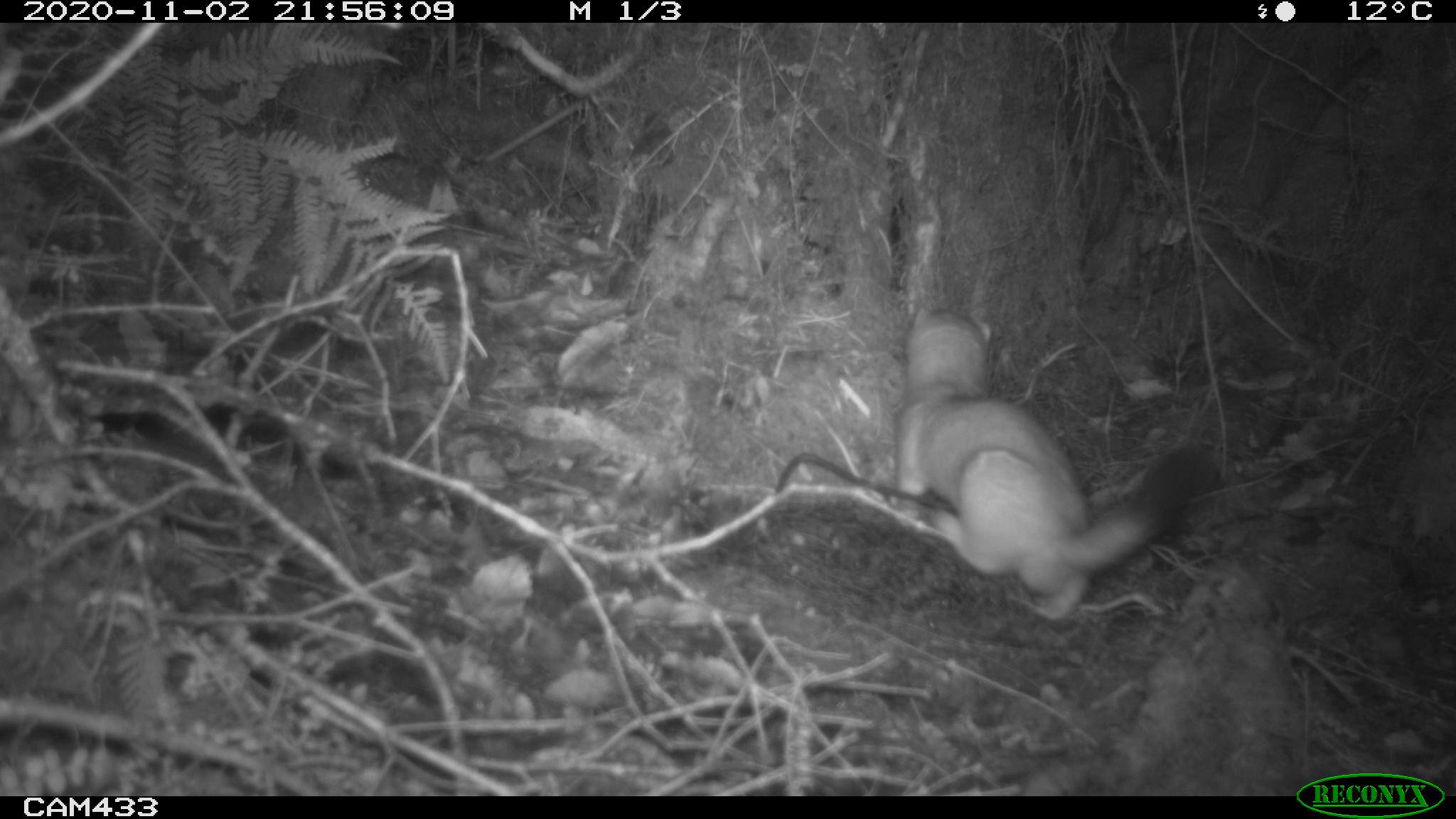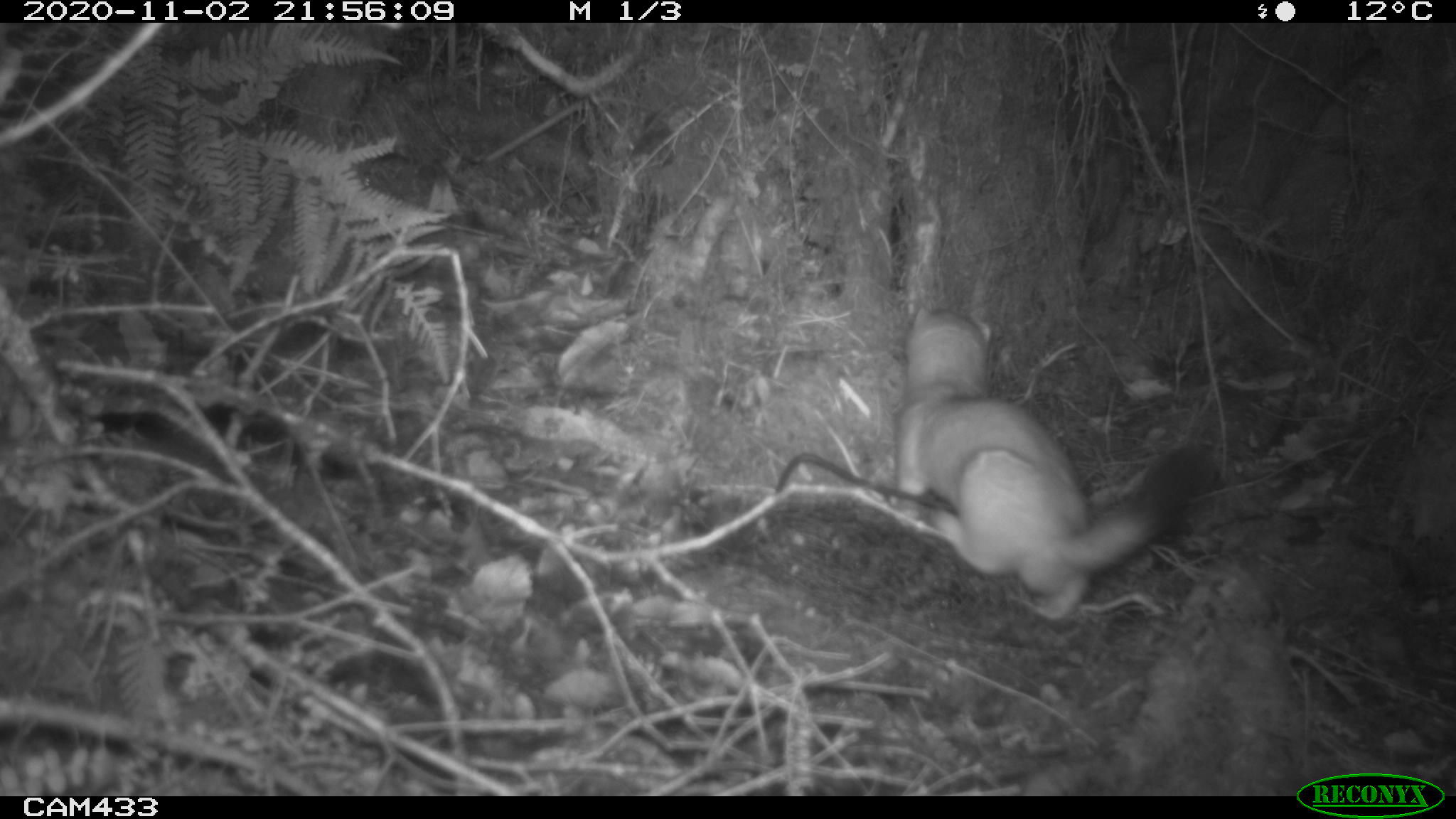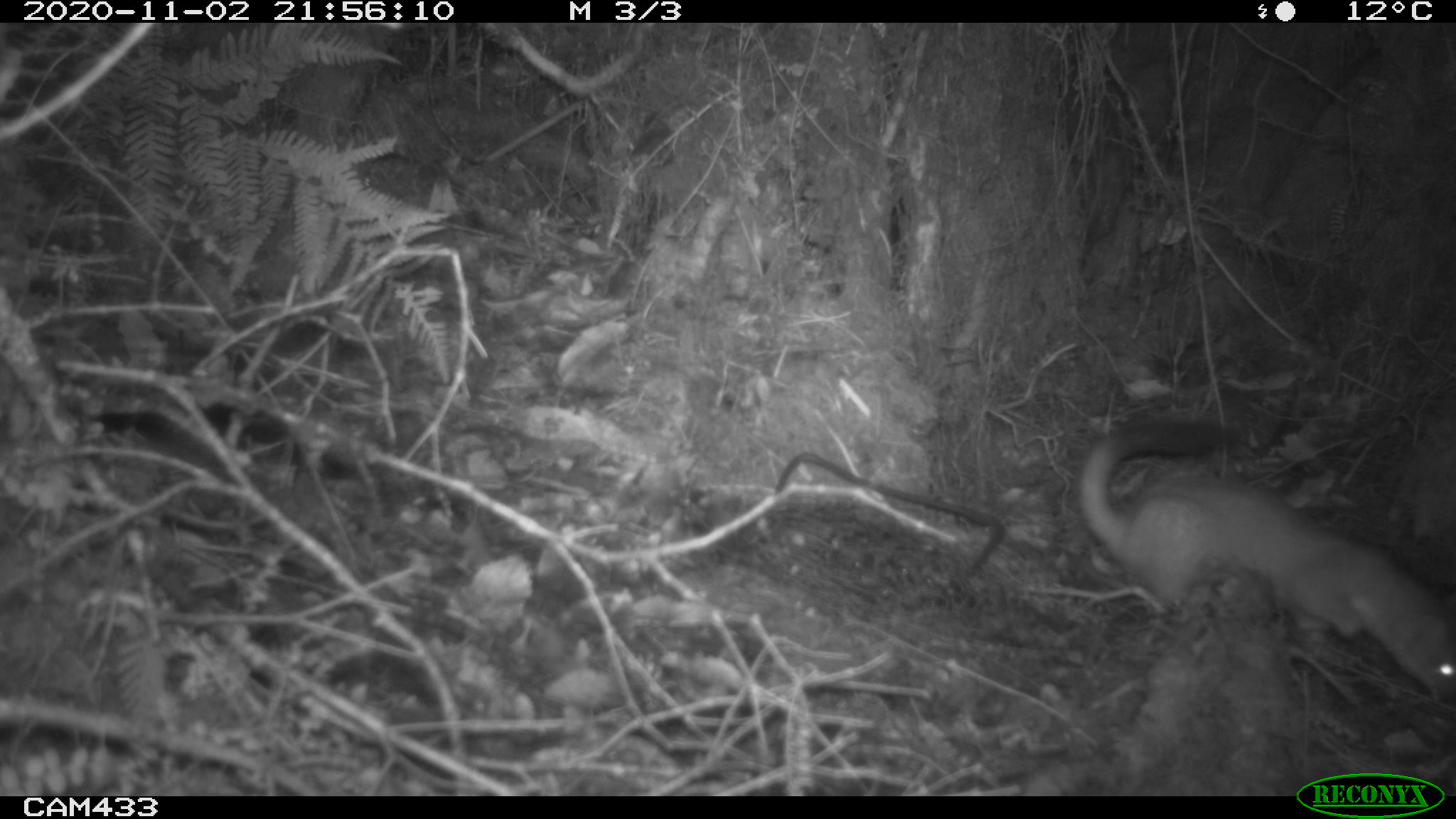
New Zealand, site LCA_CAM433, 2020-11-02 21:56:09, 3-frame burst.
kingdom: Animalia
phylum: Chordata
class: Mammalia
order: Carnivora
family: Mustelidae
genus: Mustela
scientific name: Mustela erminea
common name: stoat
Stoat (Mustela erminea).